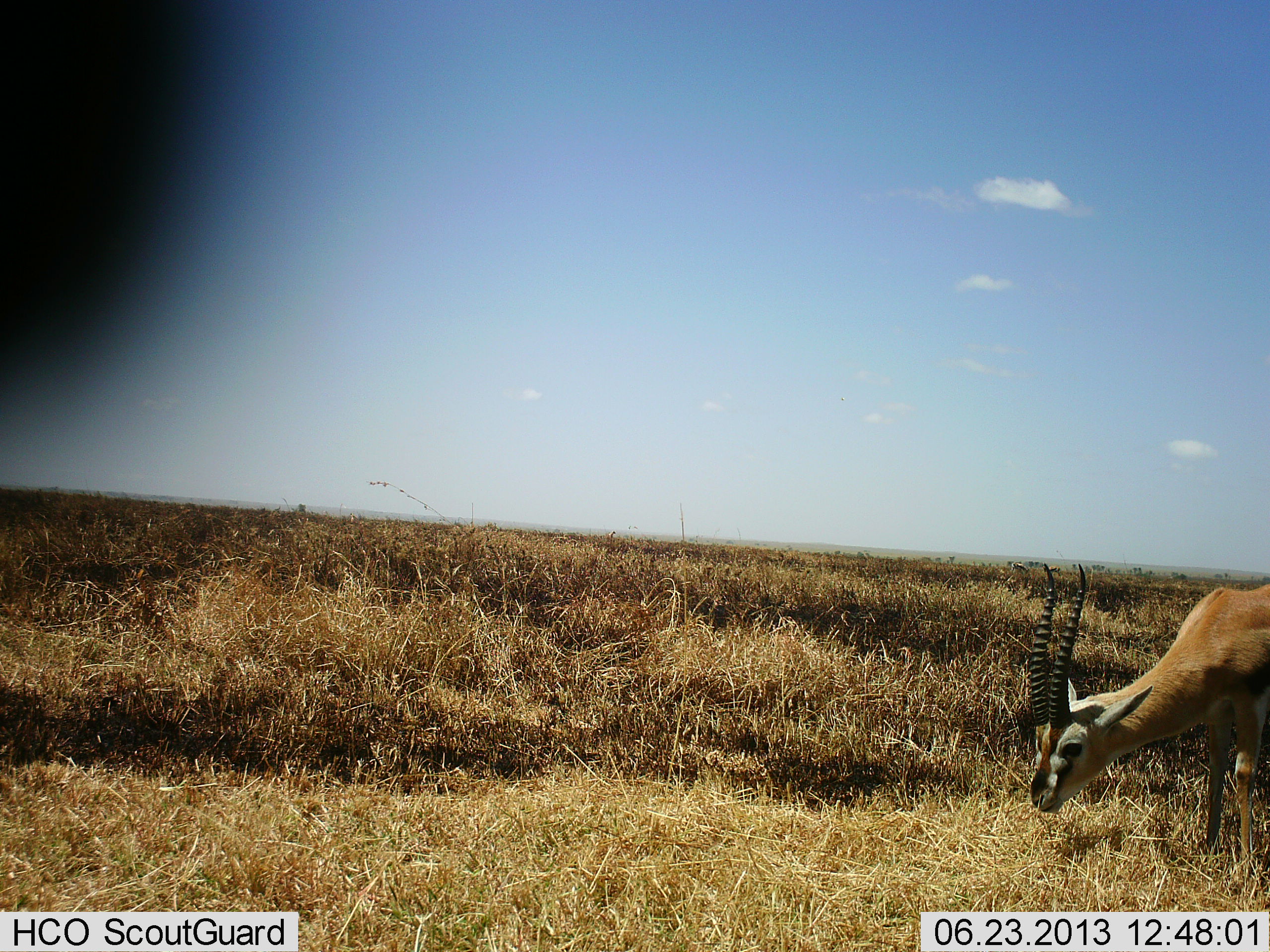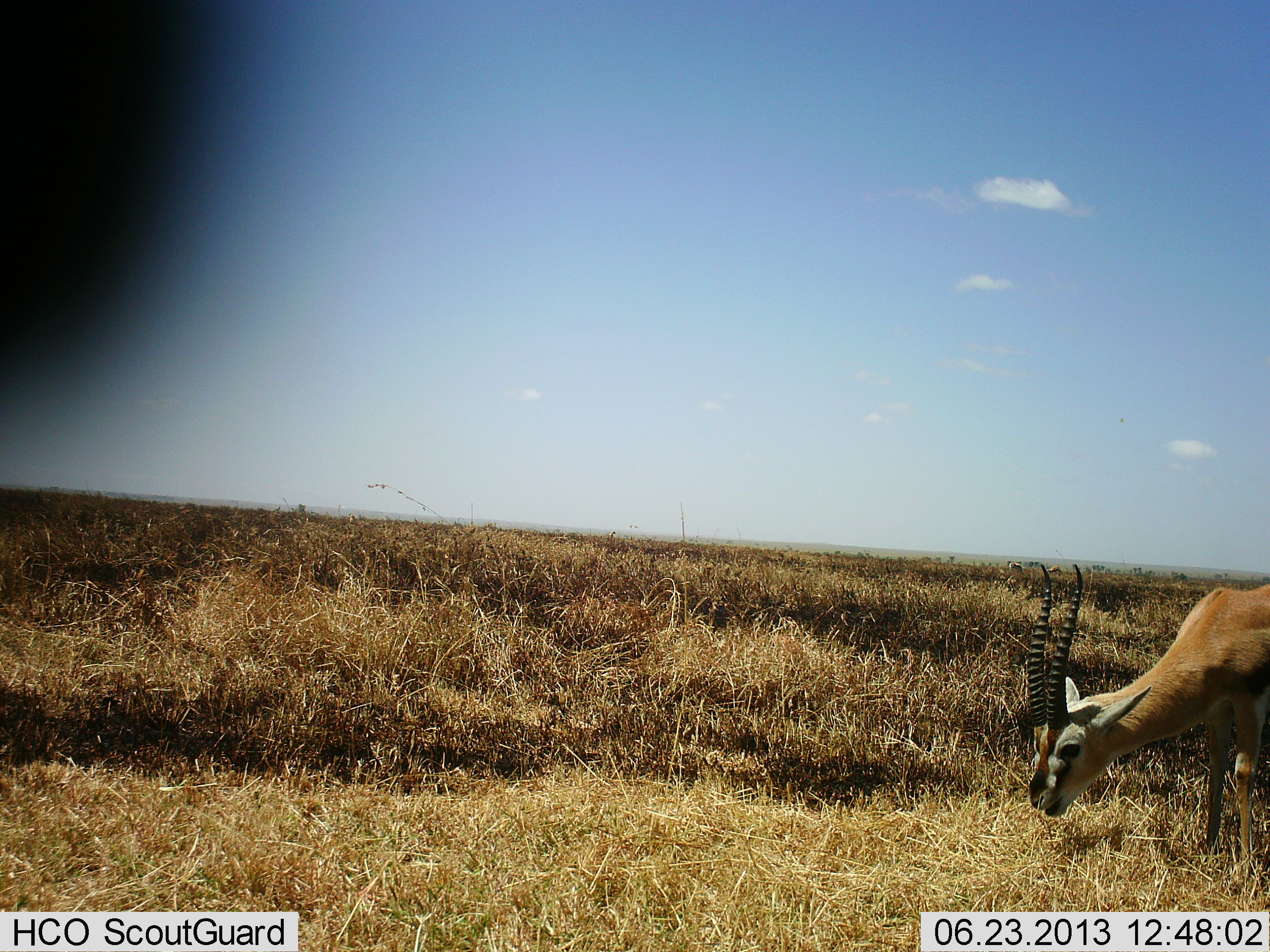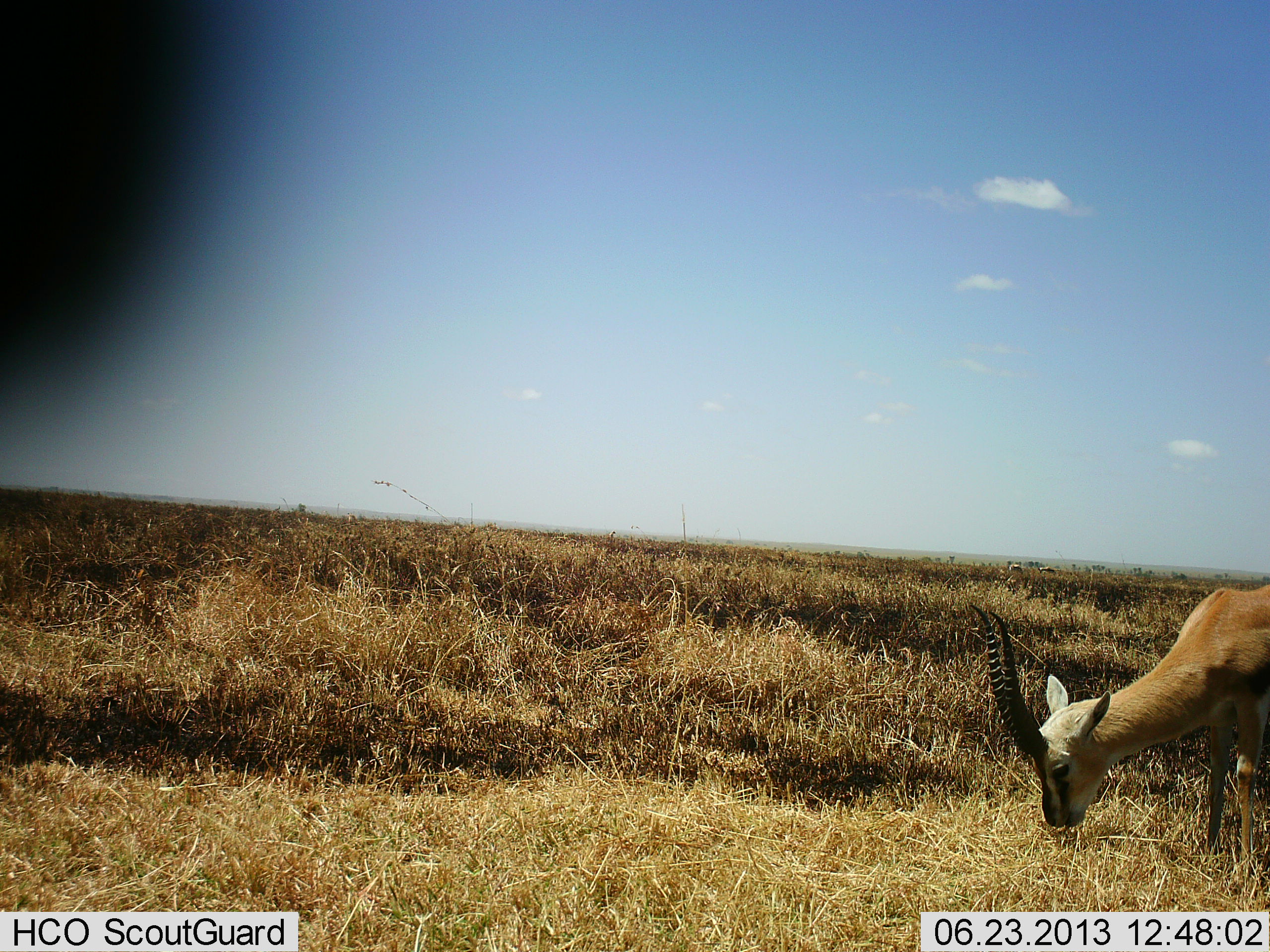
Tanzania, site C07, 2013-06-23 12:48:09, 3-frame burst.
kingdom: Animalia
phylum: Chordata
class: Mammalia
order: Artiodactyla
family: Bovidae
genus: Eudorcas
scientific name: Eudorcas thomsonii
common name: thomson's gazelle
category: gazellethomsons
Gazellethomsons (thomson's gazelle) (Eudorcas thomsonii), count 1. Behavior (volunteer vote fractions): standing 24%, resting 0%, moving 0%, interacting 0%. Young present (vote fraction): 0%. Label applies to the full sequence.